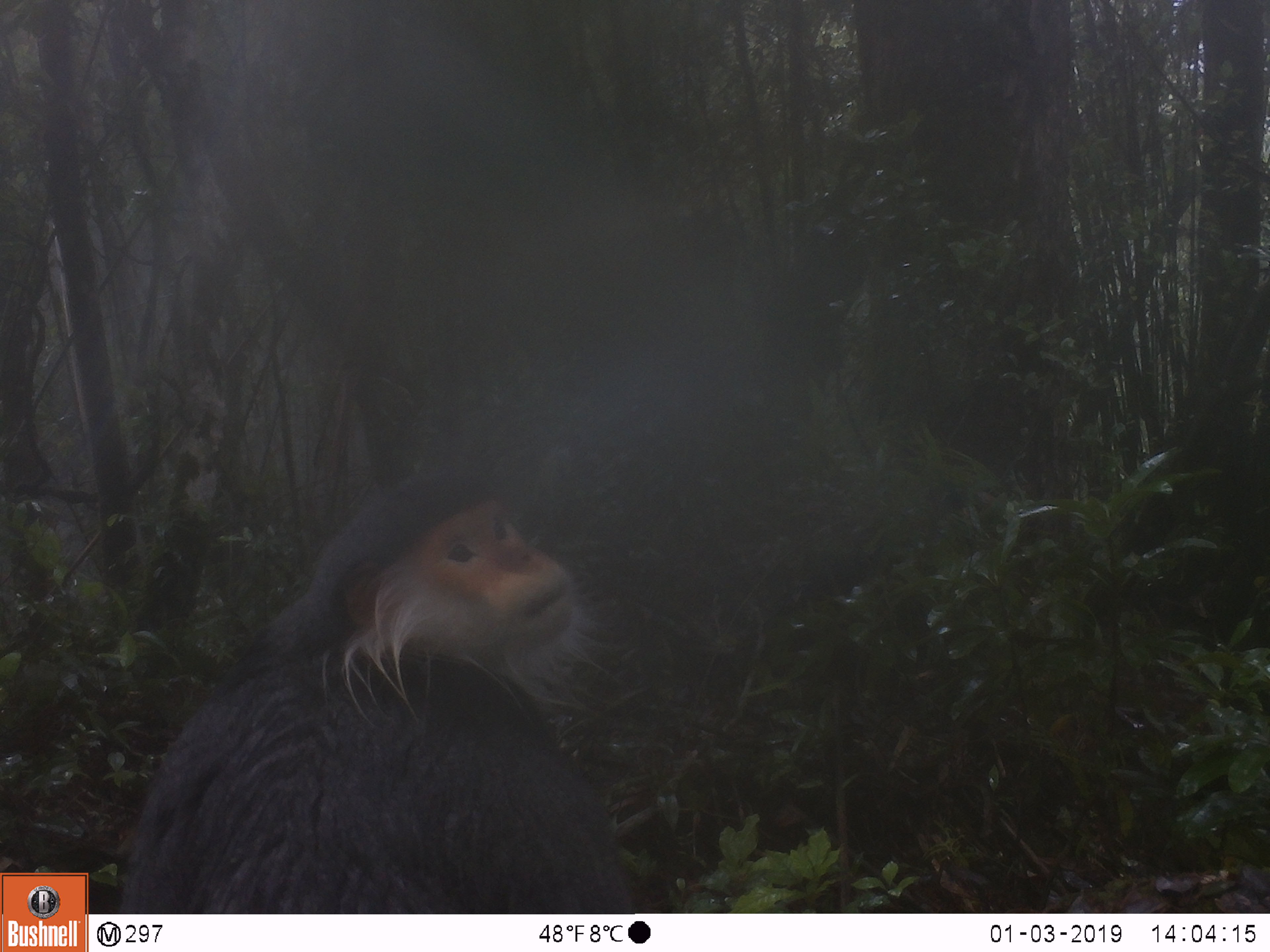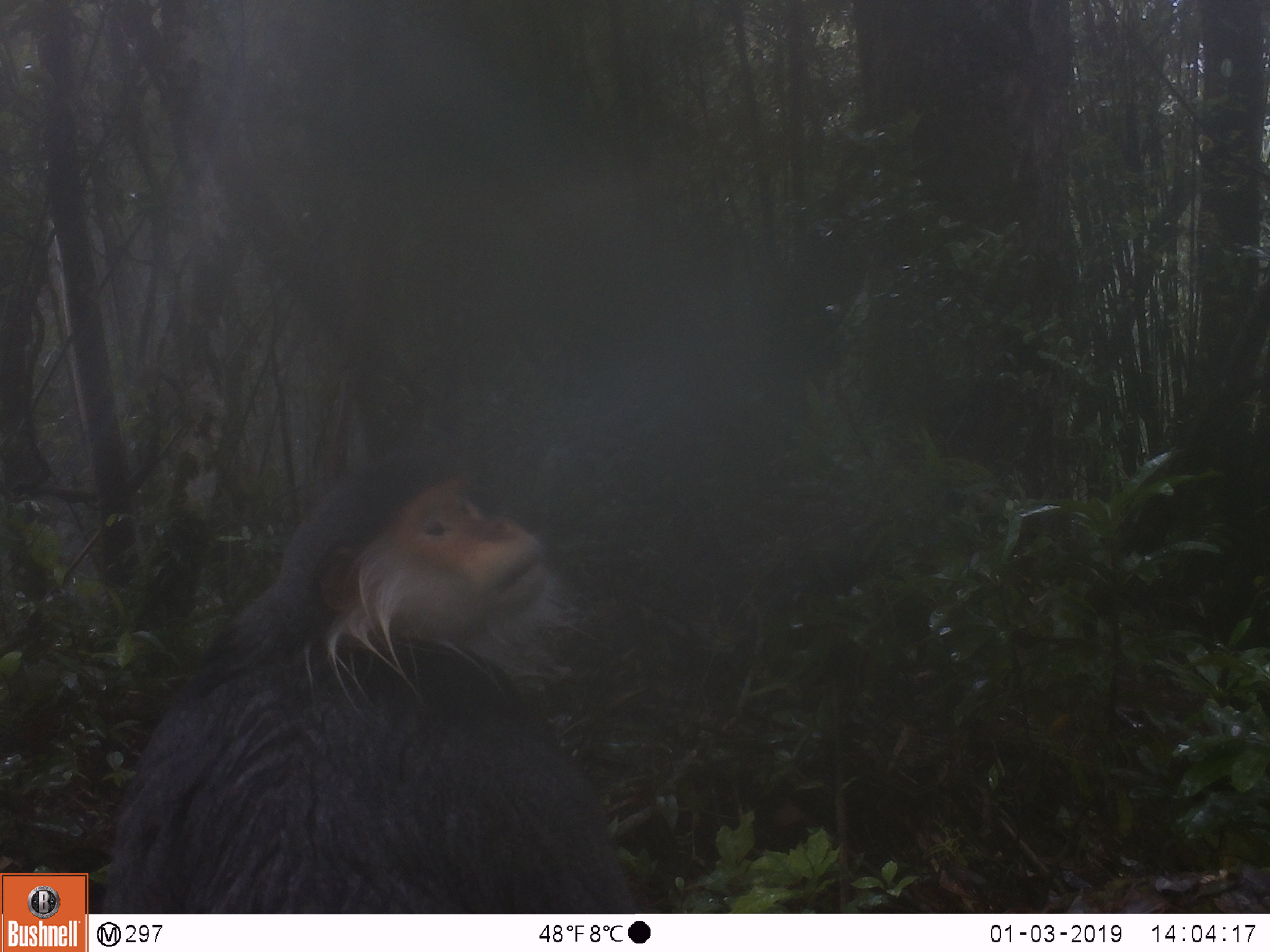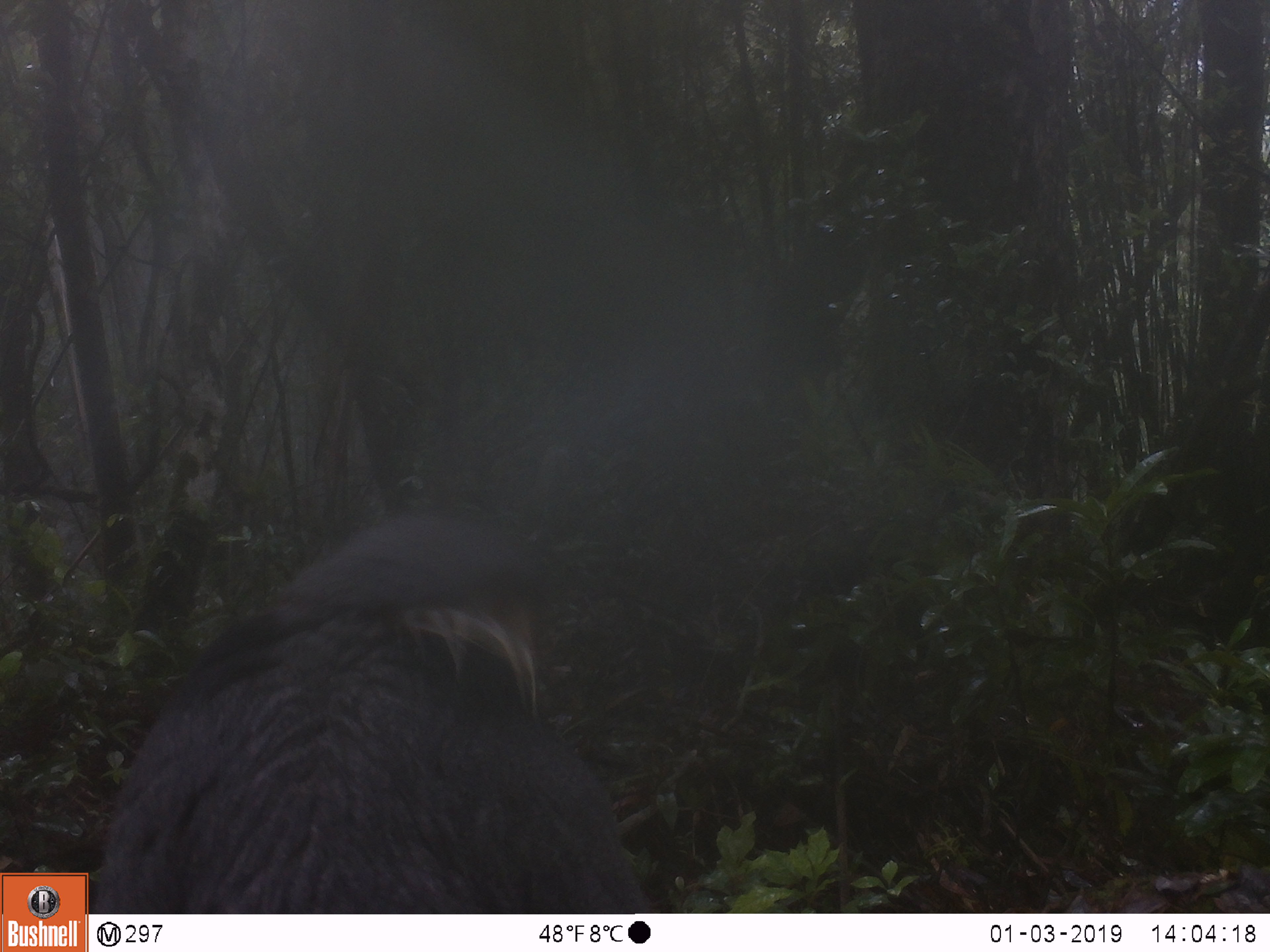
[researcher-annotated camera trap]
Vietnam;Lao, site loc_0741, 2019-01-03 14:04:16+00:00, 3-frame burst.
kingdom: Animalia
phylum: Chordata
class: Mammalia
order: Primates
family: Cercopithecidae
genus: Pygathrix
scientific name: Pygathrix nemaeus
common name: red-shanked douc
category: red shanked douc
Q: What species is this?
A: Red shanked douc (red-shanked douc) (Pygathrix nemaeus).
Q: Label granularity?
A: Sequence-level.